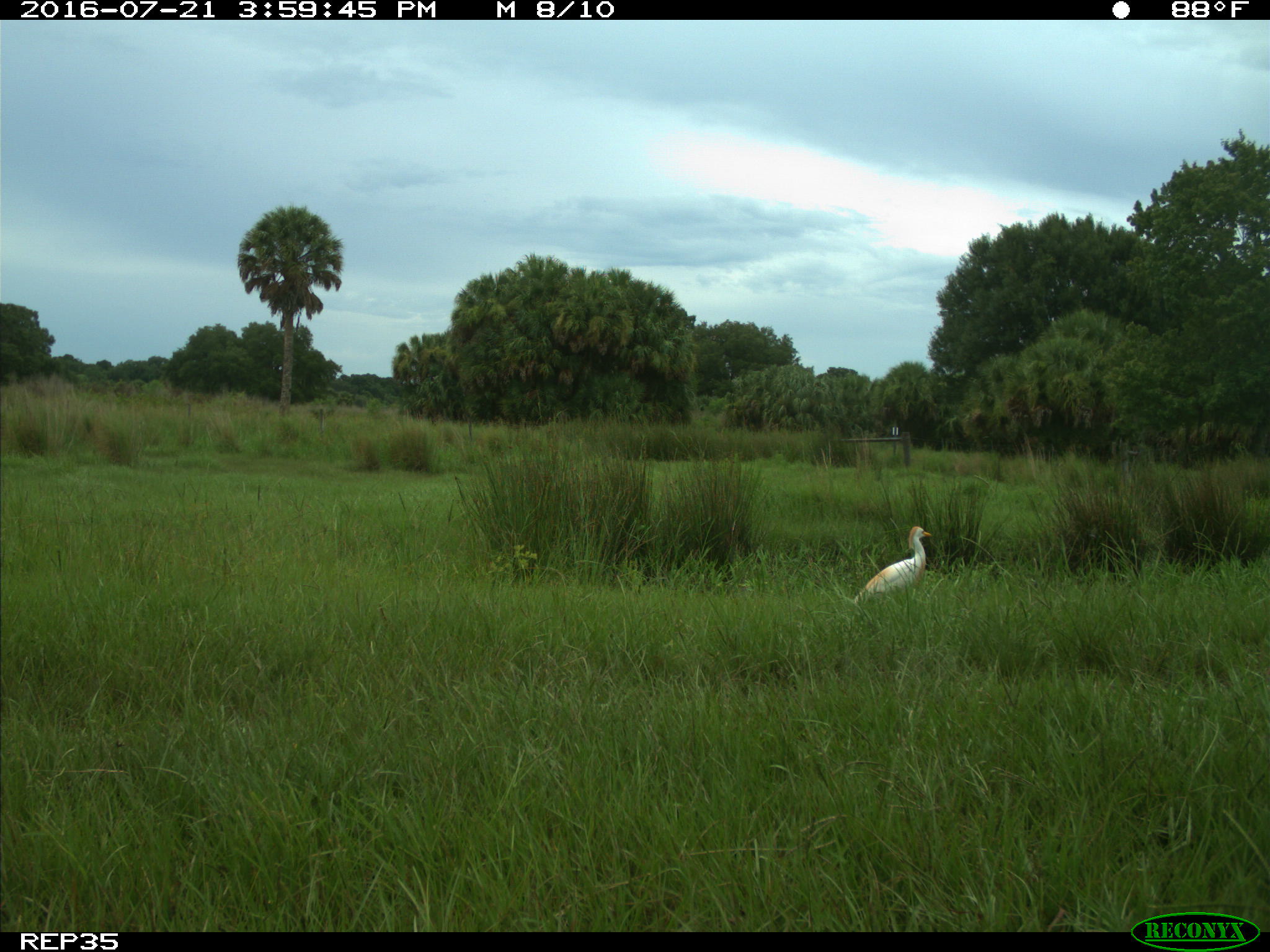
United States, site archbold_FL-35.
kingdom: Animalia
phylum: Chordata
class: Mammalia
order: Artiodactyla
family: Bovidae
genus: Bos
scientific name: Bos taurus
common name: domestic cow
Bos taurus (domestic cow).